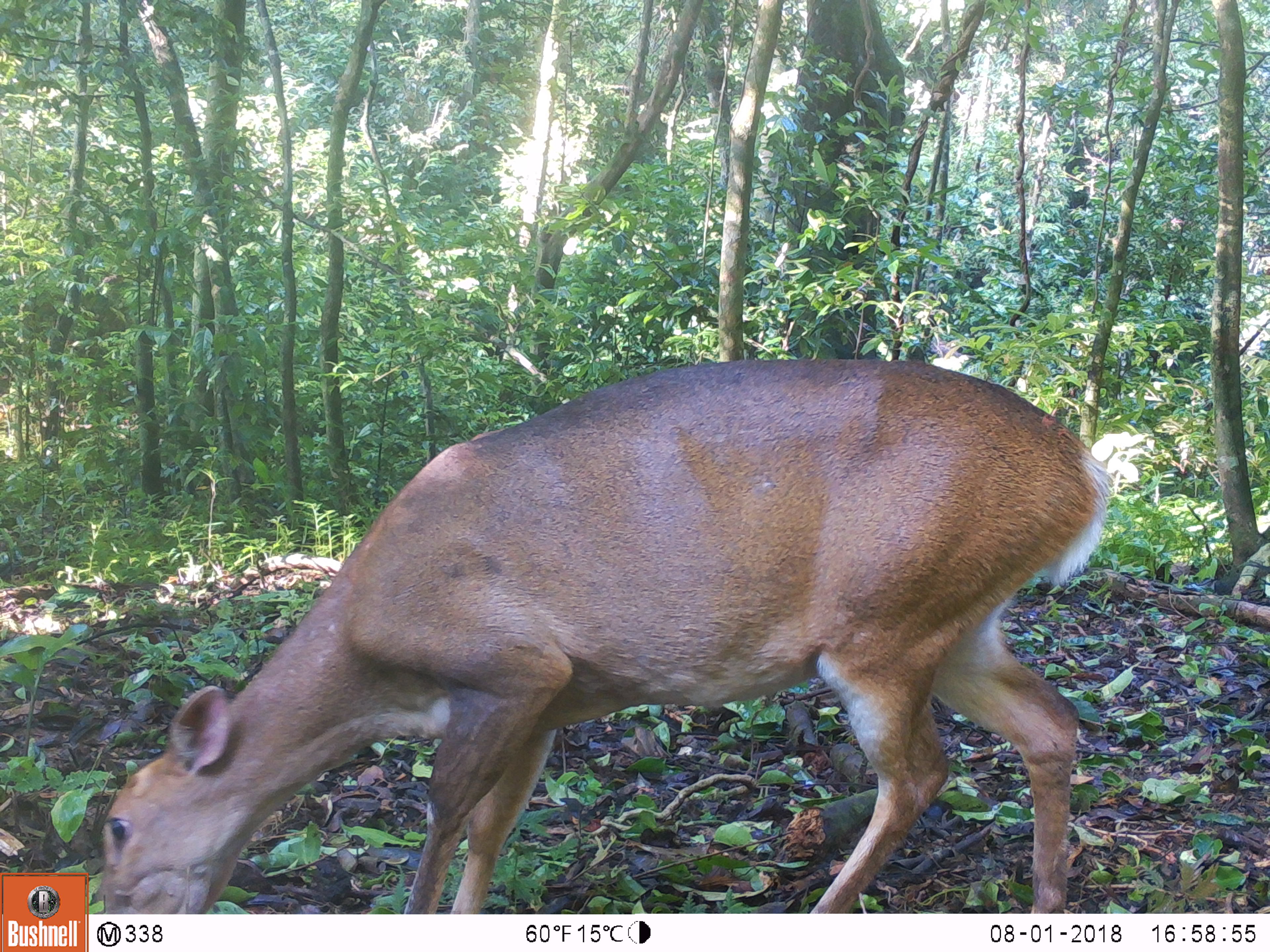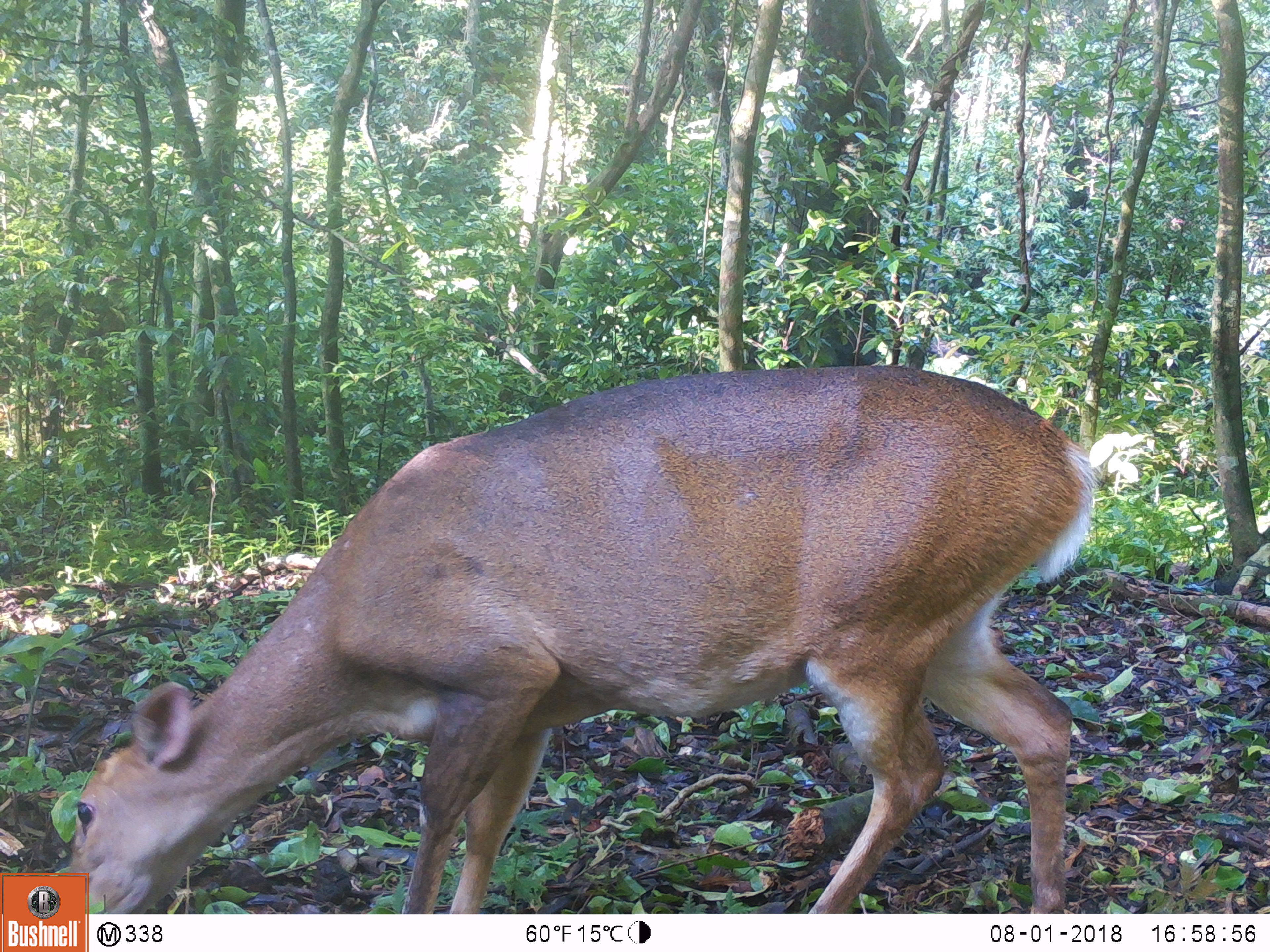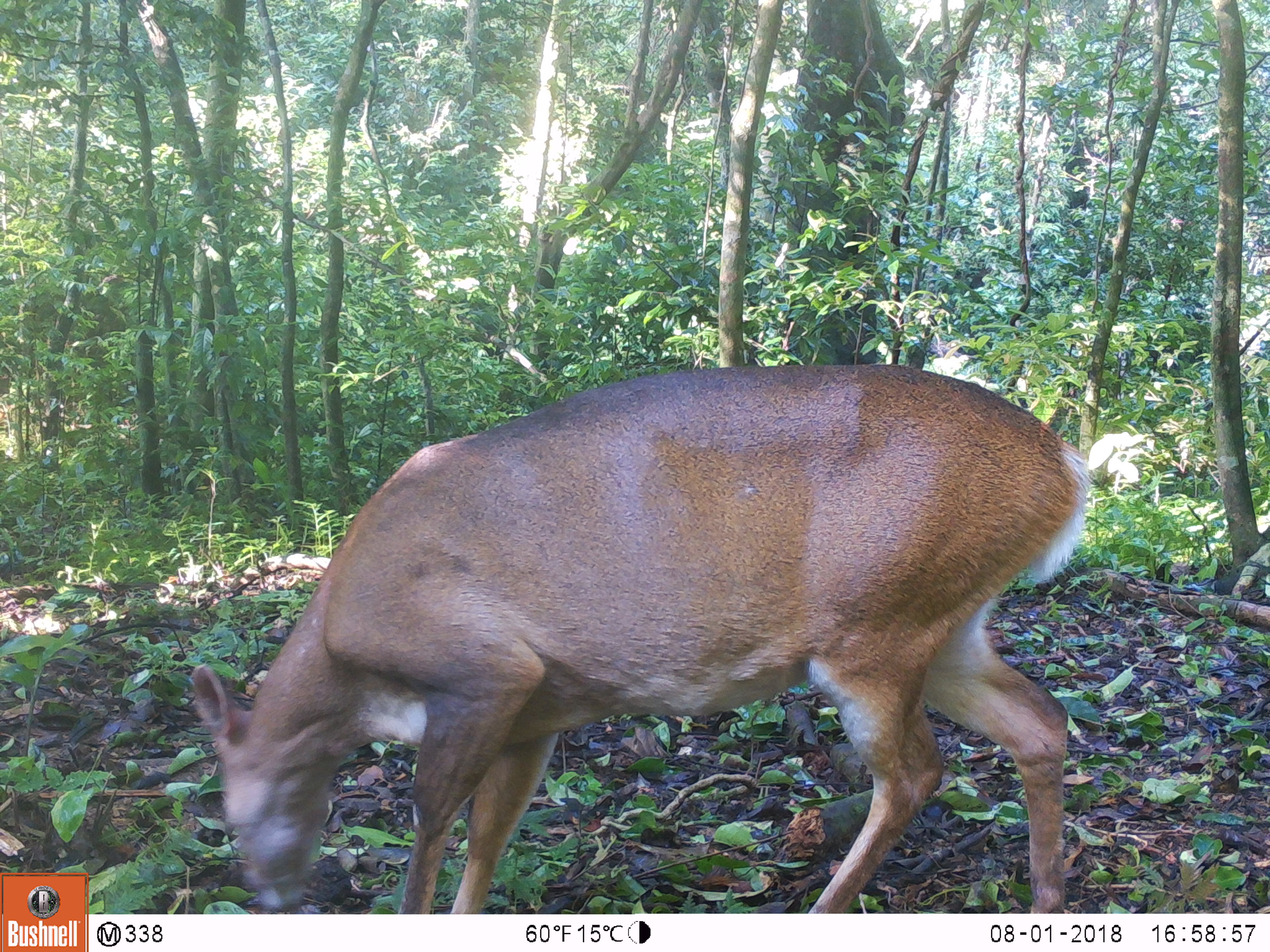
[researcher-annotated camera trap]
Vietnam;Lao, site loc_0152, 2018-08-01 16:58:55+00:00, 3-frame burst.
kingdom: Animalia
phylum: Chordata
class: Mammalia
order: Artiodactyla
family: Cervidae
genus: Muntiacus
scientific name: Muntiacus vuquangensis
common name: large-antlered muntjac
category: large antlered muntjac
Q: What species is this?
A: Large antlered muntjac (large-antlered muntjac) (Muntiacus vuquangensis).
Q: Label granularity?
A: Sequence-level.